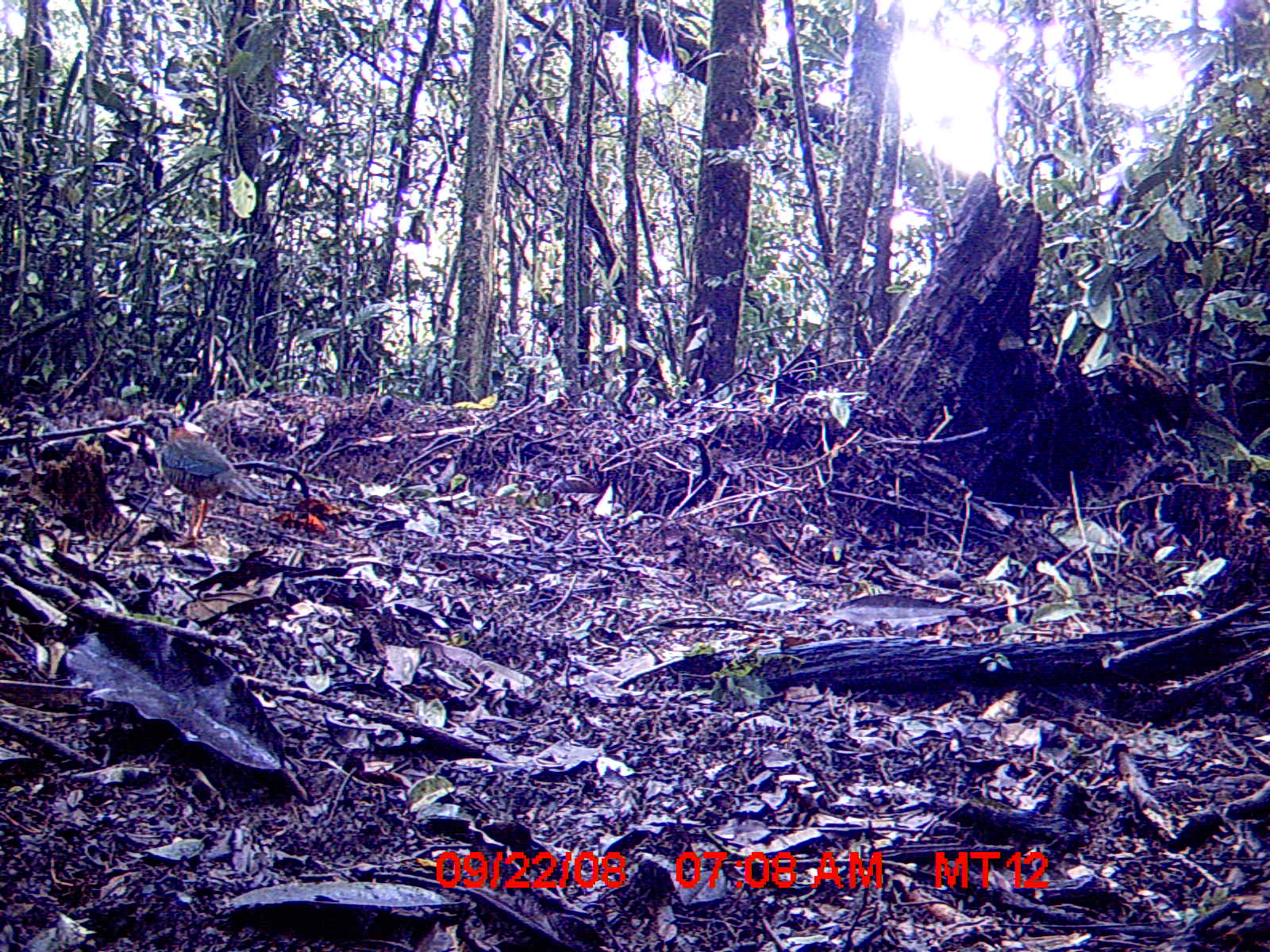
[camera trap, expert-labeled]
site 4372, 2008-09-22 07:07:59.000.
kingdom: Animalia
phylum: Chordata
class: Aves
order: Coraciiformes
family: Brachypteraciidae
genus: Brachypteracias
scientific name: Brachypteracias squamiger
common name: scaly ground-roller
Brachypteracias squamiger (scaly ground-roller), count 1.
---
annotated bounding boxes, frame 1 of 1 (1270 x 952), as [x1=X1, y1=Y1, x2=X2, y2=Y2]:
brachypteracias squamiger: [x1=125, y1=410, x2=279, y2=547]